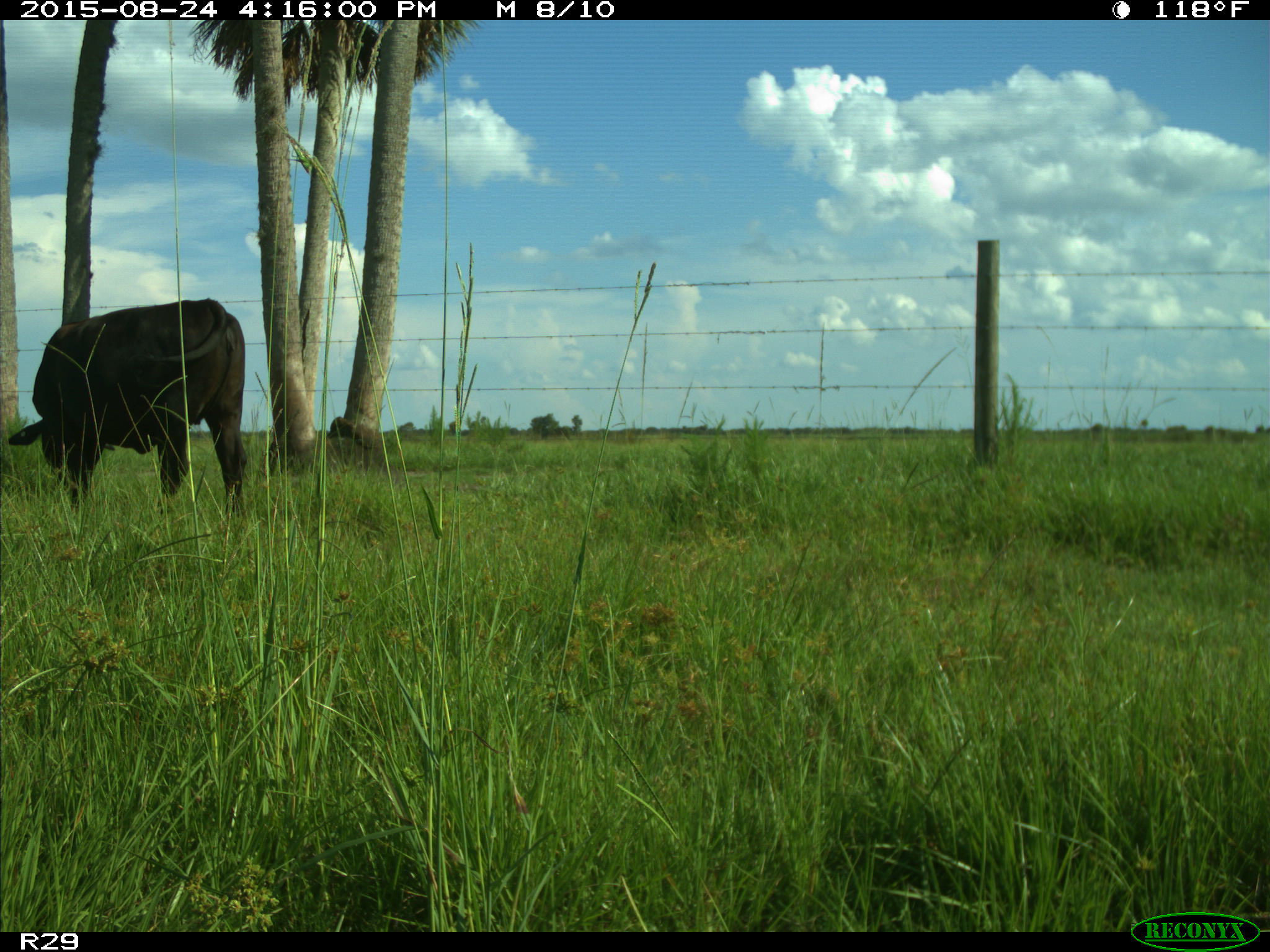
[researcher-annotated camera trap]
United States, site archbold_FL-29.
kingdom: Animalia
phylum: Chordata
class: Mammalia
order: Artiodactyla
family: Bovidae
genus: Bos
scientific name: Bos taurus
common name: domestic cow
Bos taurus (domestic cow).